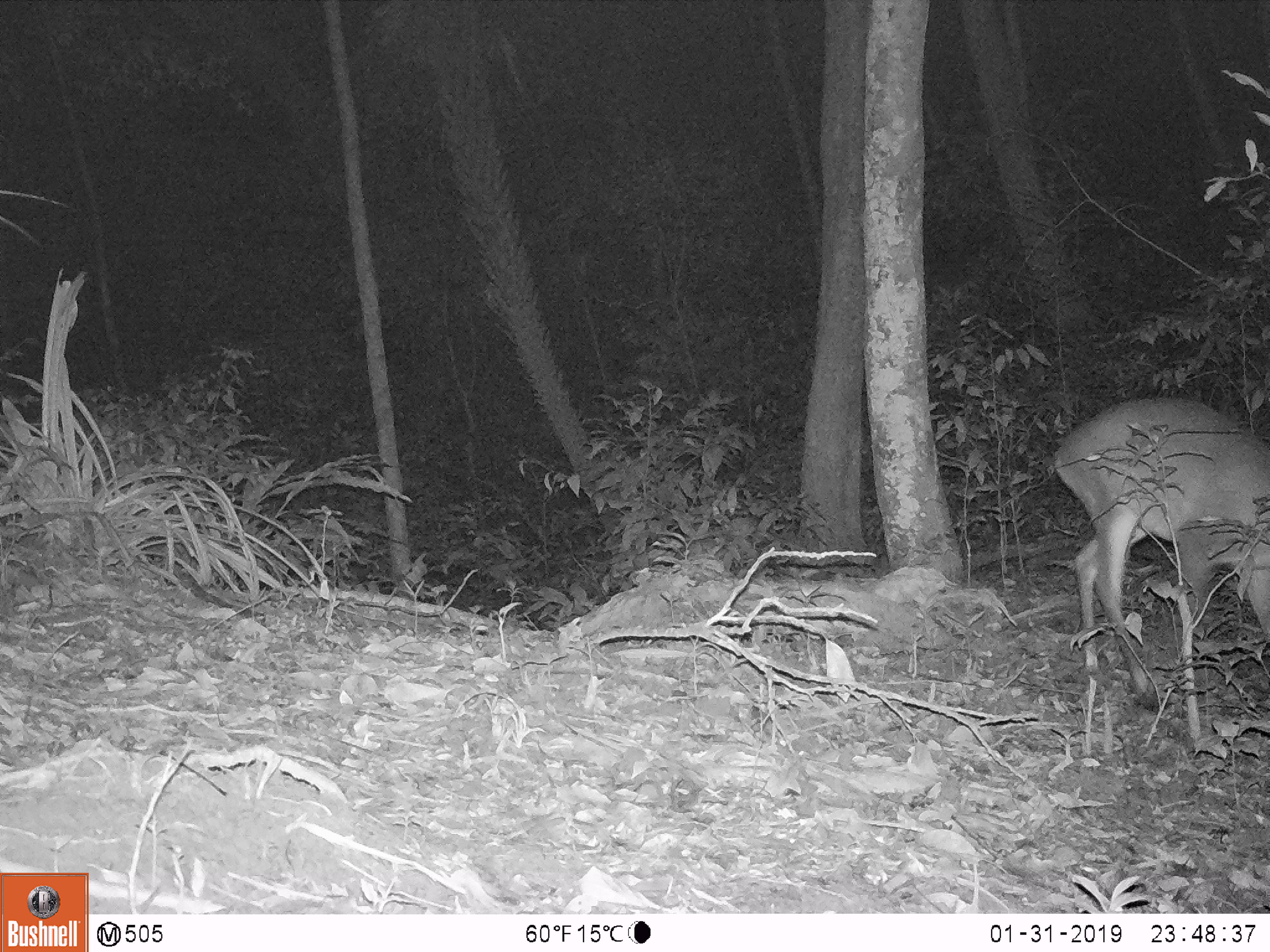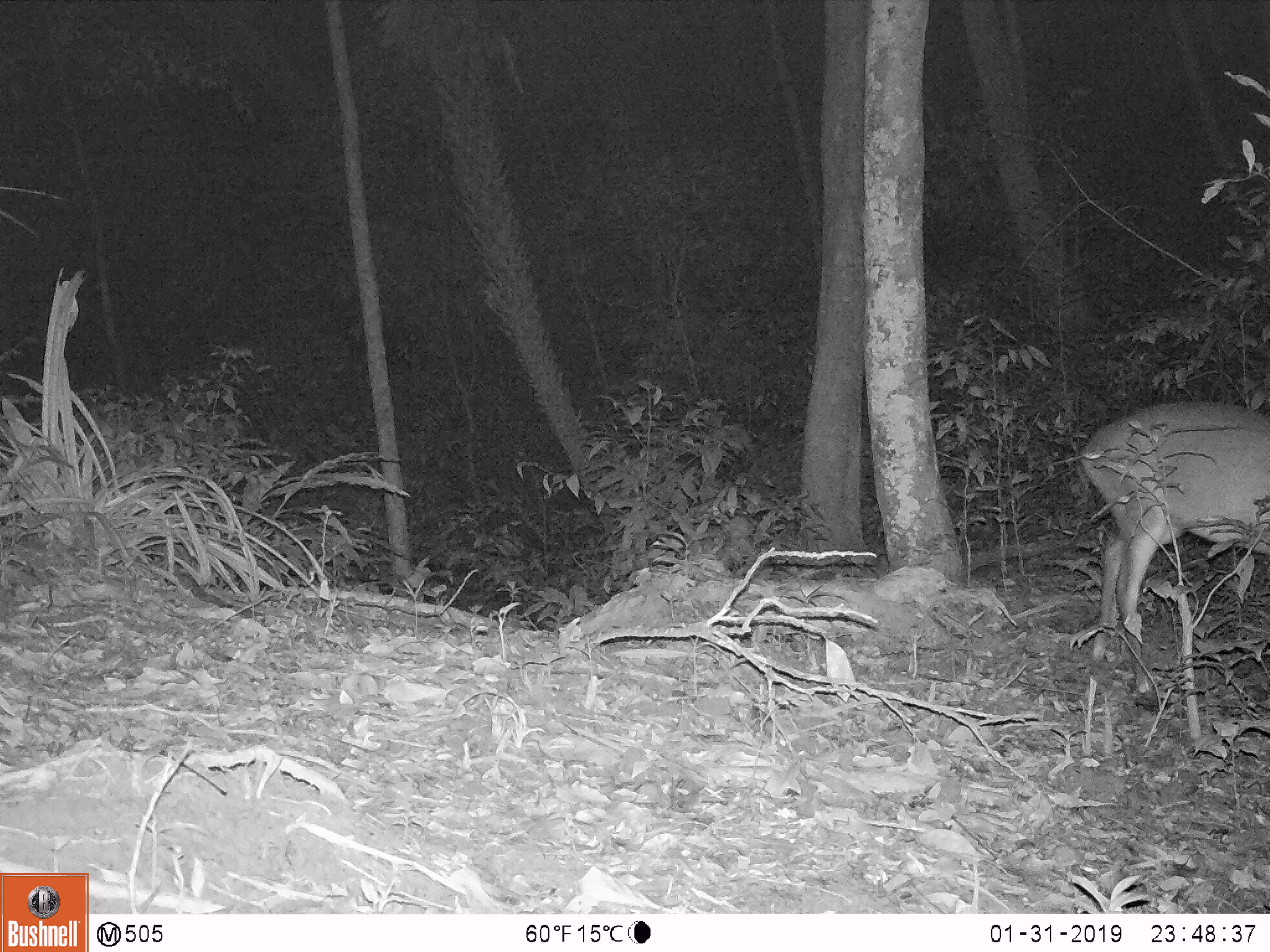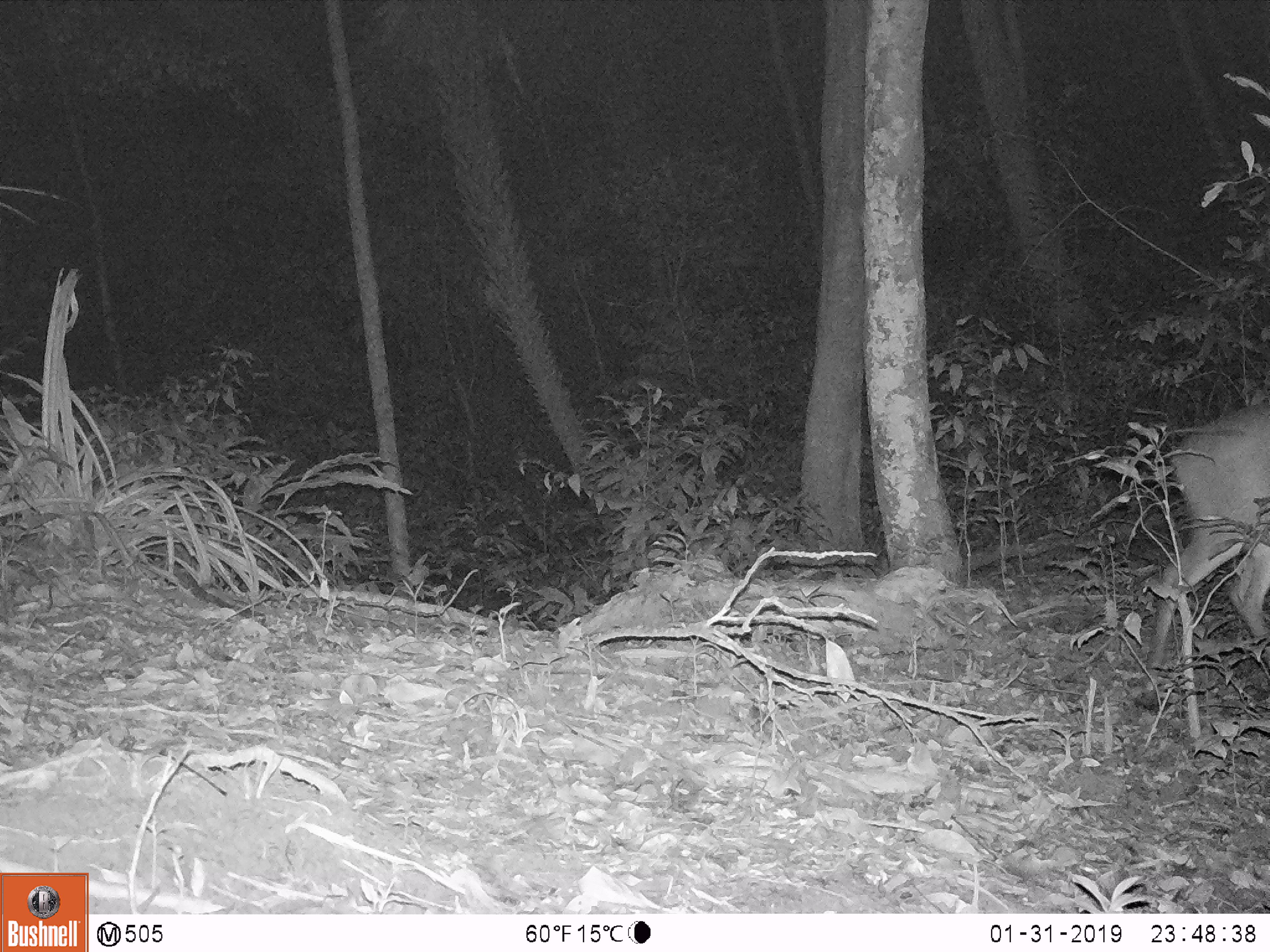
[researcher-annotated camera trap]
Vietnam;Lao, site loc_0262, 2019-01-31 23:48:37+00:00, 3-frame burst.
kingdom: Animalia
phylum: Chordata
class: Mammalia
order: Artiodactyla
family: Cervidae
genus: Muntiacus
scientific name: Muntiacus vuquangensis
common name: large-antlered muntjac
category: large antlered muntjac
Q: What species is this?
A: Large antlered muntjac (large-antlered muntjac) (Muntiacus vuquangensis).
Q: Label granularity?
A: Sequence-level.